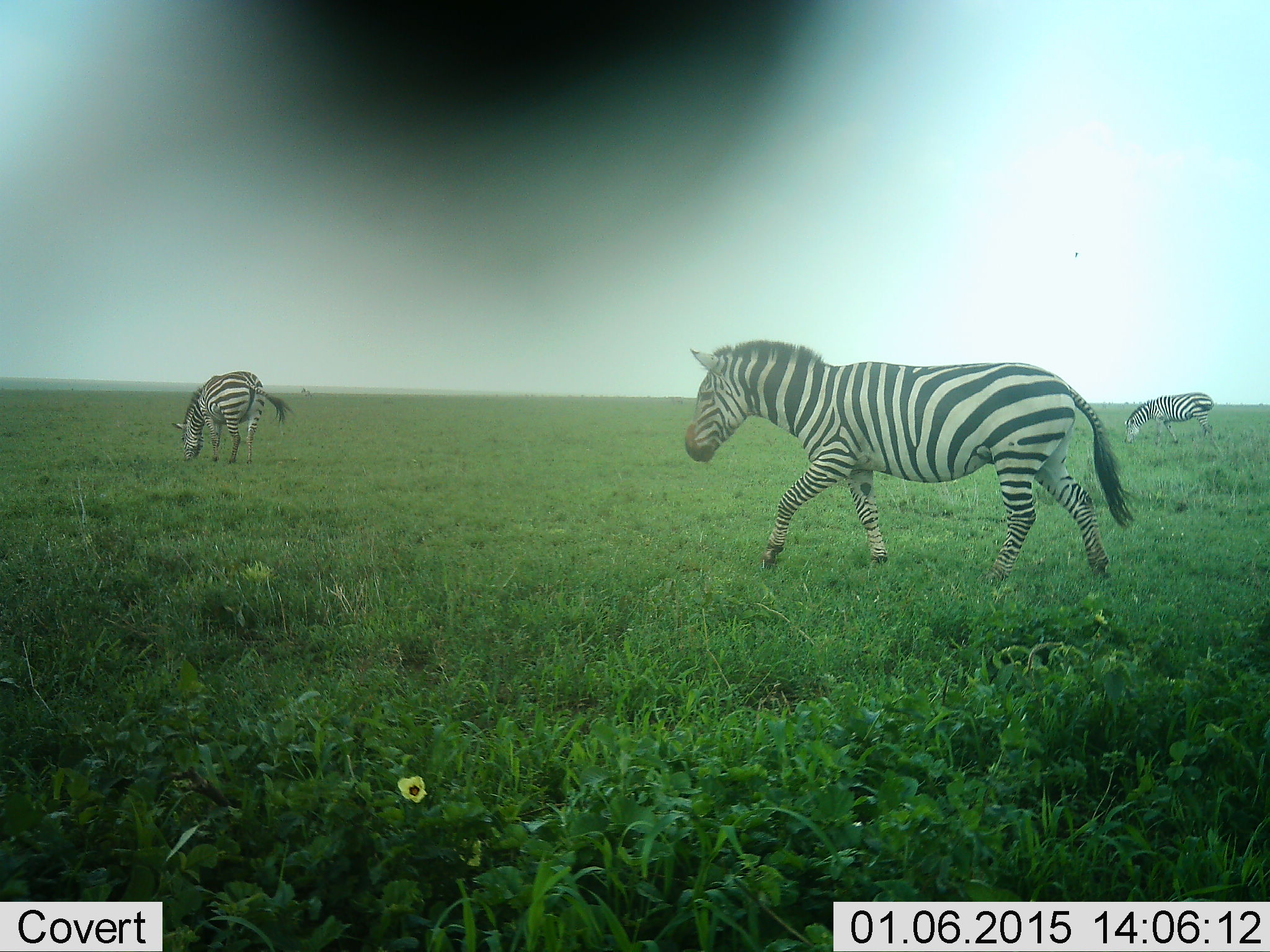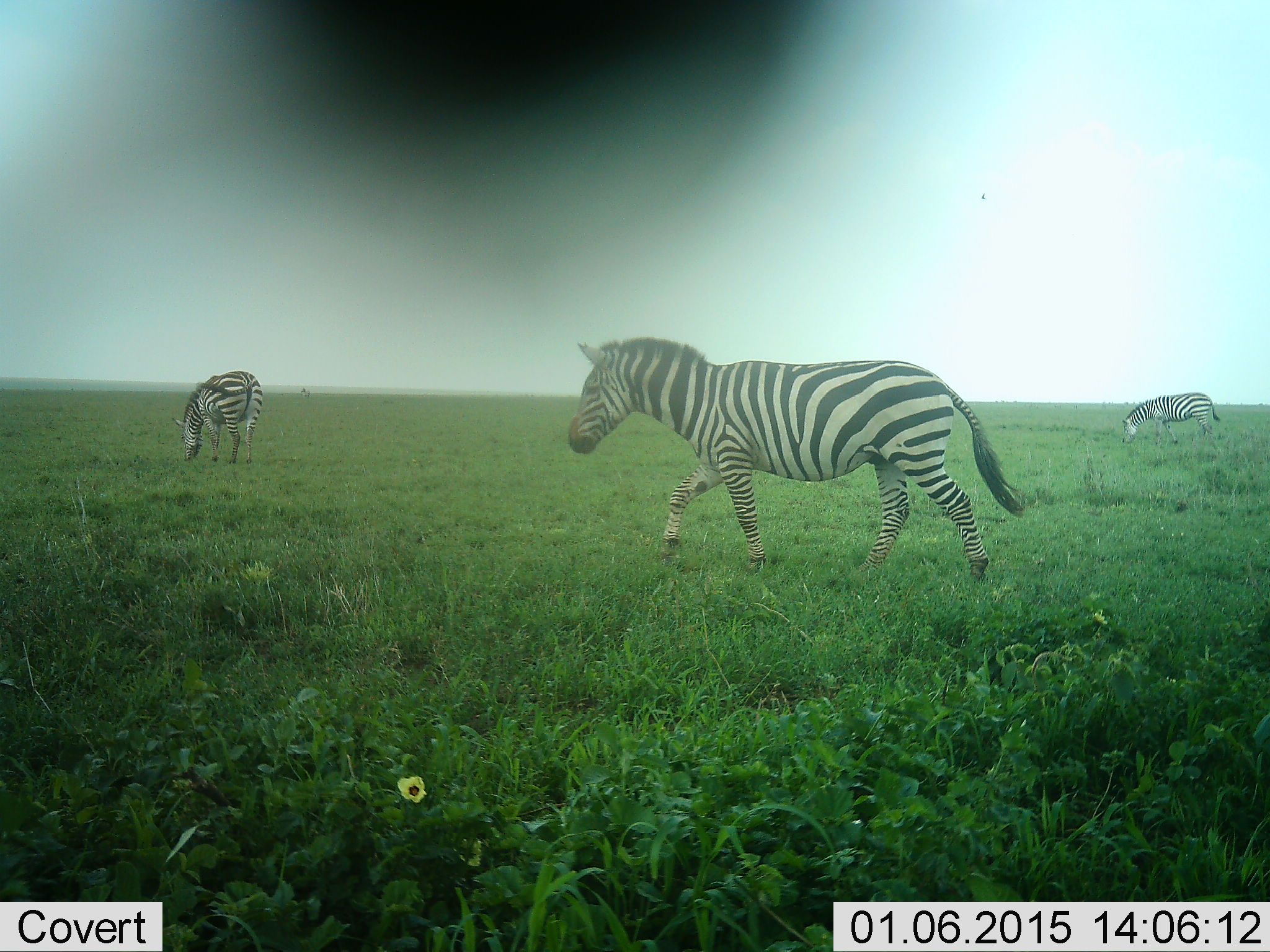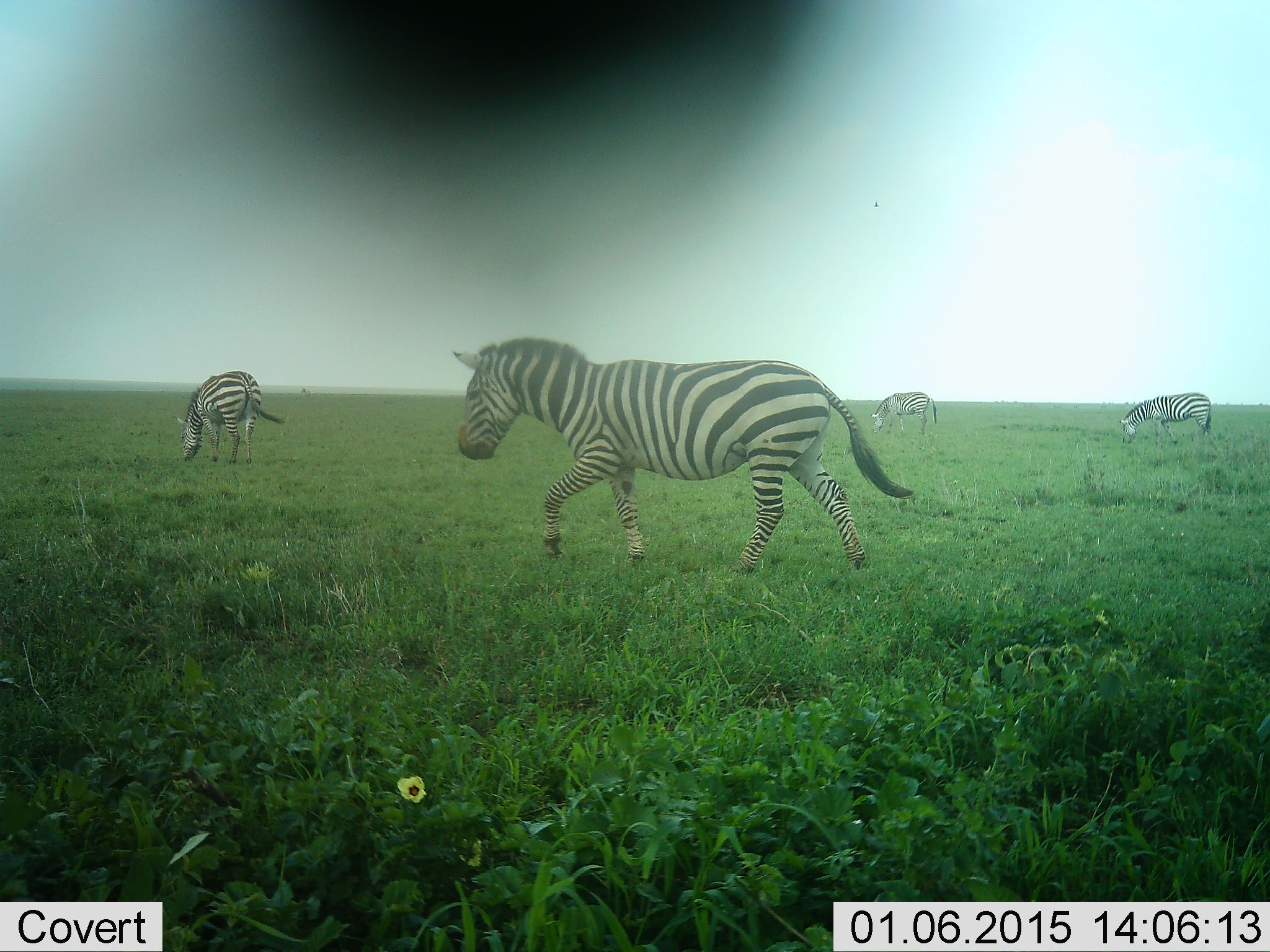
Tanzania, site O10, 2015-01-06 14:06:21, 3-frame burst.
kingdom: Animalia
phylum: Chordata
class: Mammalia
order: Perissodactyla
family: Equidae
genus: Equus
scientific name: Equus quagga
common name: plains zebra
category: zebra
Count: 4.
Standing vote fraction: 20%.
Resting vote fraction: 0%.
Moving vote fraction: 80%.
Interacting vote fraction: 0%.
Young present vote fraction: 0%.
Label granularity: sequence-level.